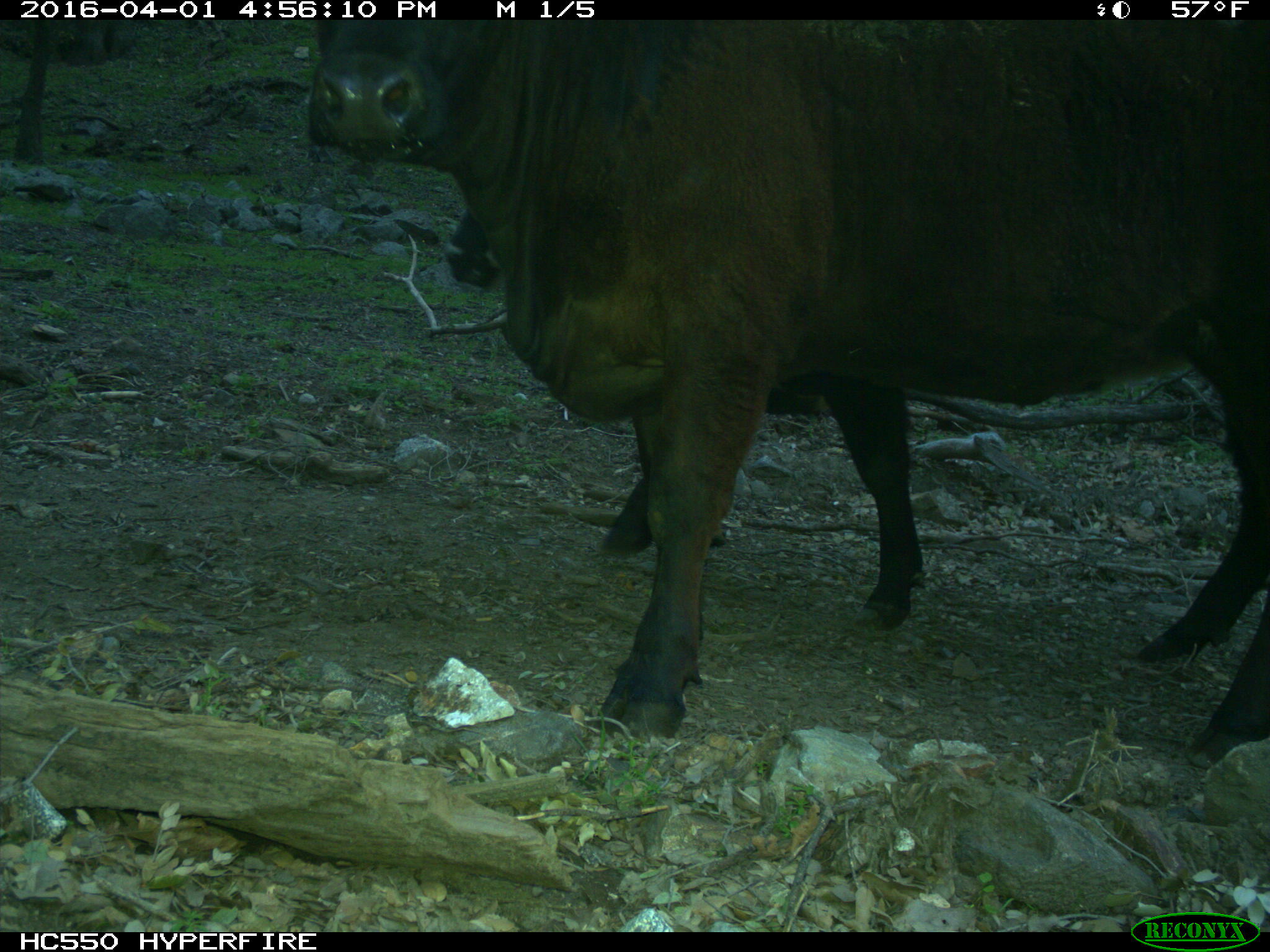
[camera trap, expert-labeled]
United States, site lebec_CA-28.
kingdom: Animalia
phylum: Chordata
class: Mammalia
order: Artiodactyla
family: Bovidae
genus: Bos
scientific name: Bos taurus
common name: domestic cow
Bos taurus (domestic cow).